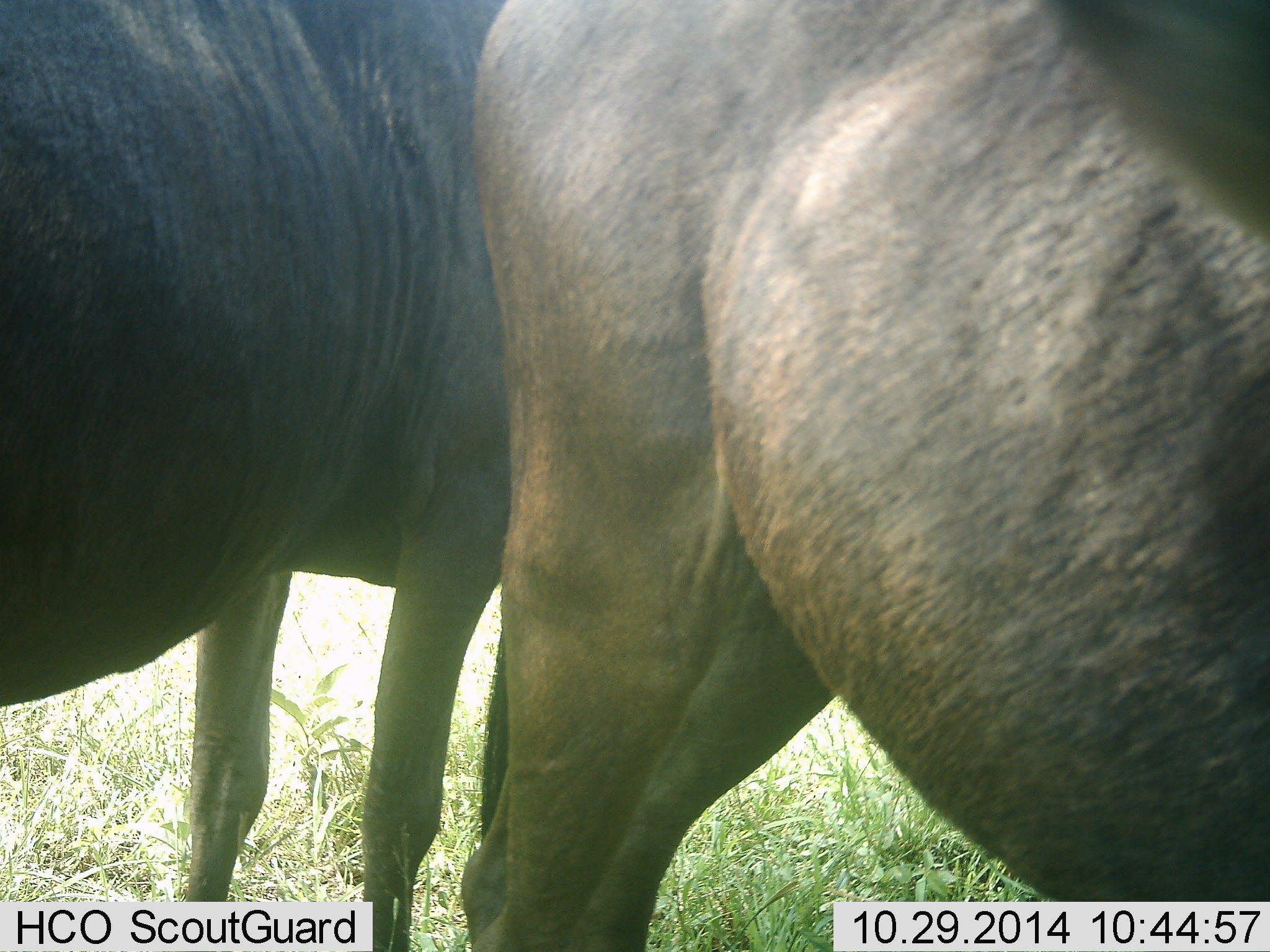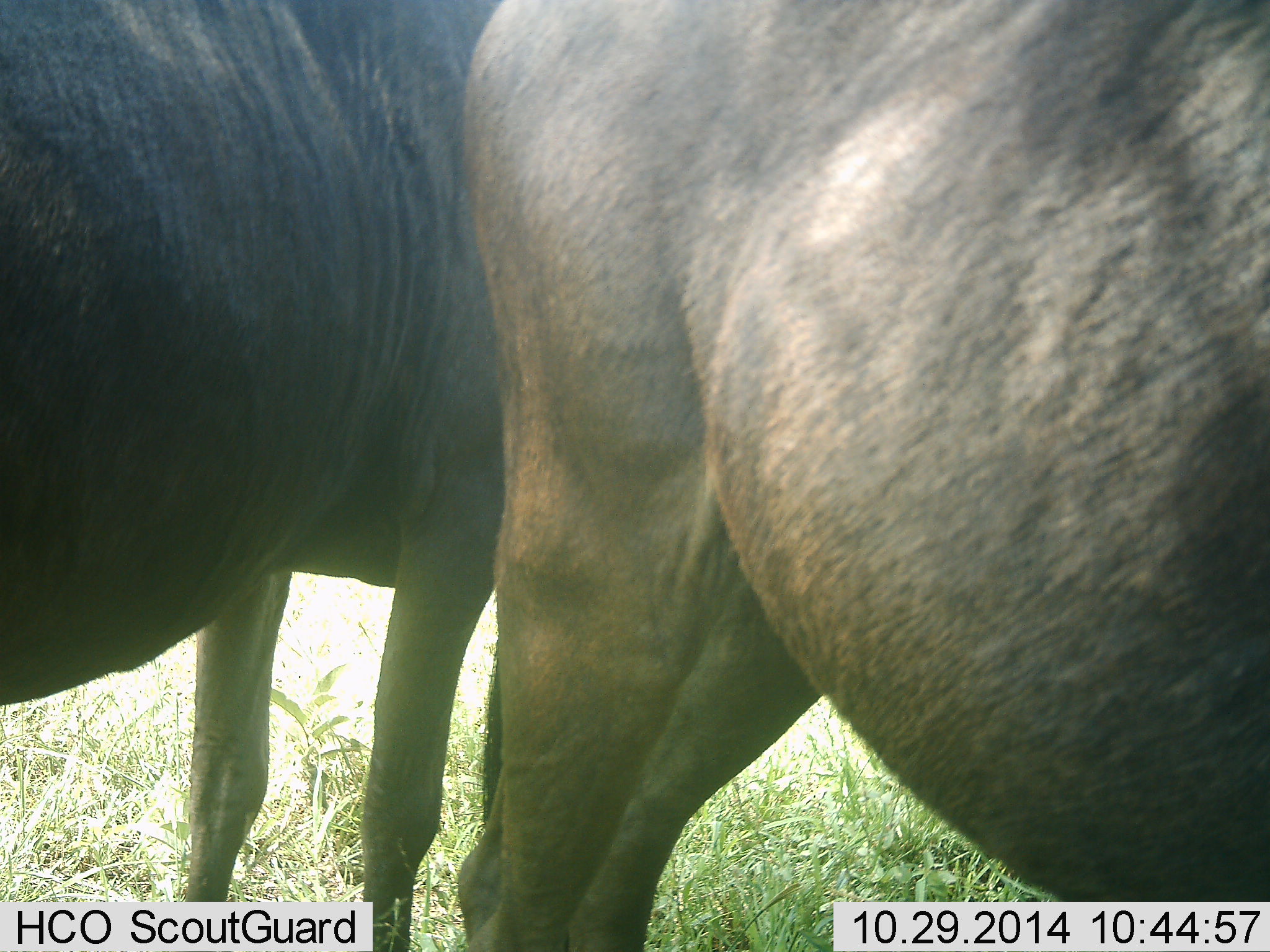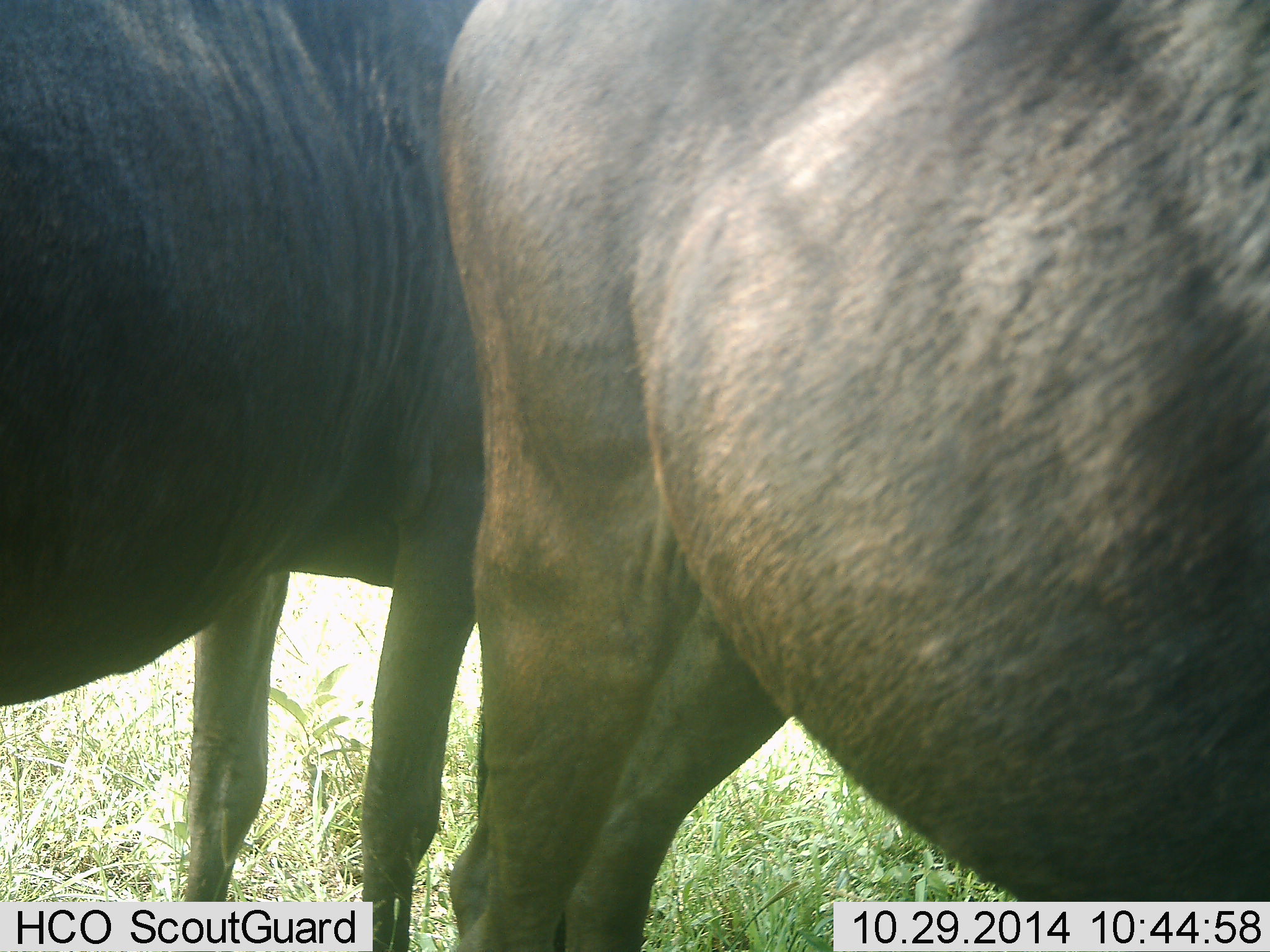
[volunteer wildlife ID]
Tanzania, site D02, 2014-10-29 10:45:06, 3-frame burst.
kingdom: Animalia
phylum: Chordata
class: Mammalia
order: Artiodactyla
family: Bovidae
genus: Connochaetes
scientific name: Connochaetes taurinus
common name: blue wildebeest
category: wildebeest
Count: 2.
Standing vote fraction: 100%.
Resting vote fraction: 0%.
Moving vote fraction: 0%.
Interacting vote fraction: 0%.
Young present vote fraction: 0%.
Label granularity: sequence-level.